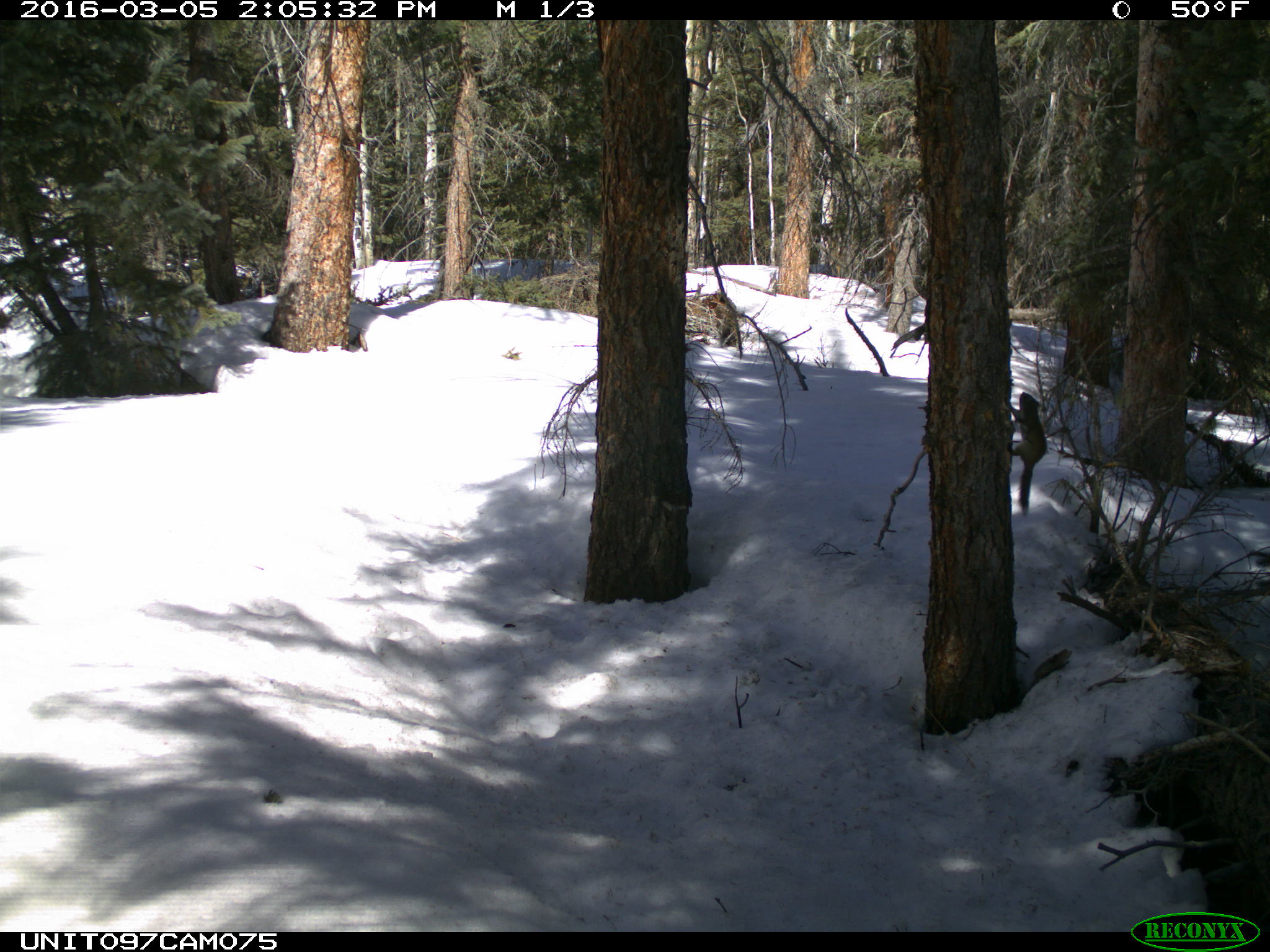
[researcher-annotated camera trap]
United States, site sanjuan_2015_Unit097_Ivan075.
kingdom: Animalia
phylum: Chordata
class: Mammalia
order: Rodentia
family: Sciuridae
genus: Tamiasciurus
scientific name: Tamiasciurus hudsonicus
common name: american red squirrel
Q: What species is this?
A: Tamiasciurus hudsonicus (american red squirrel).